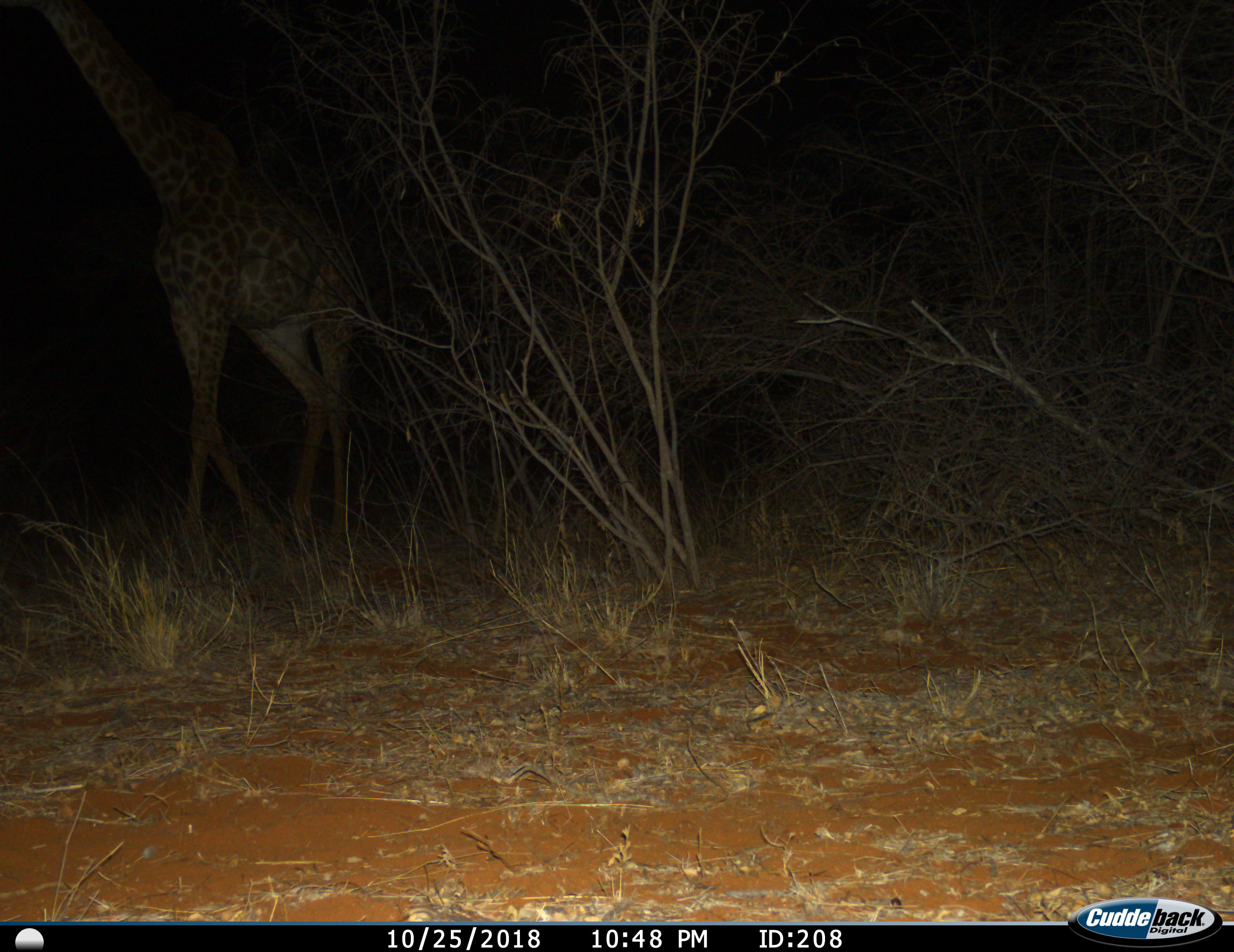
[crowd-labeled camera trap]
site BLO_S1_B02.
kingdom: Animalia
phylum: Chordata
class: Mammalia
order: Artiodactyla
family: Giraffidae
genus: Giraffa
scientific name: Giraffa camelopardalis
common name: giraffe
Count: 1.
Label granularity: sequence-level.